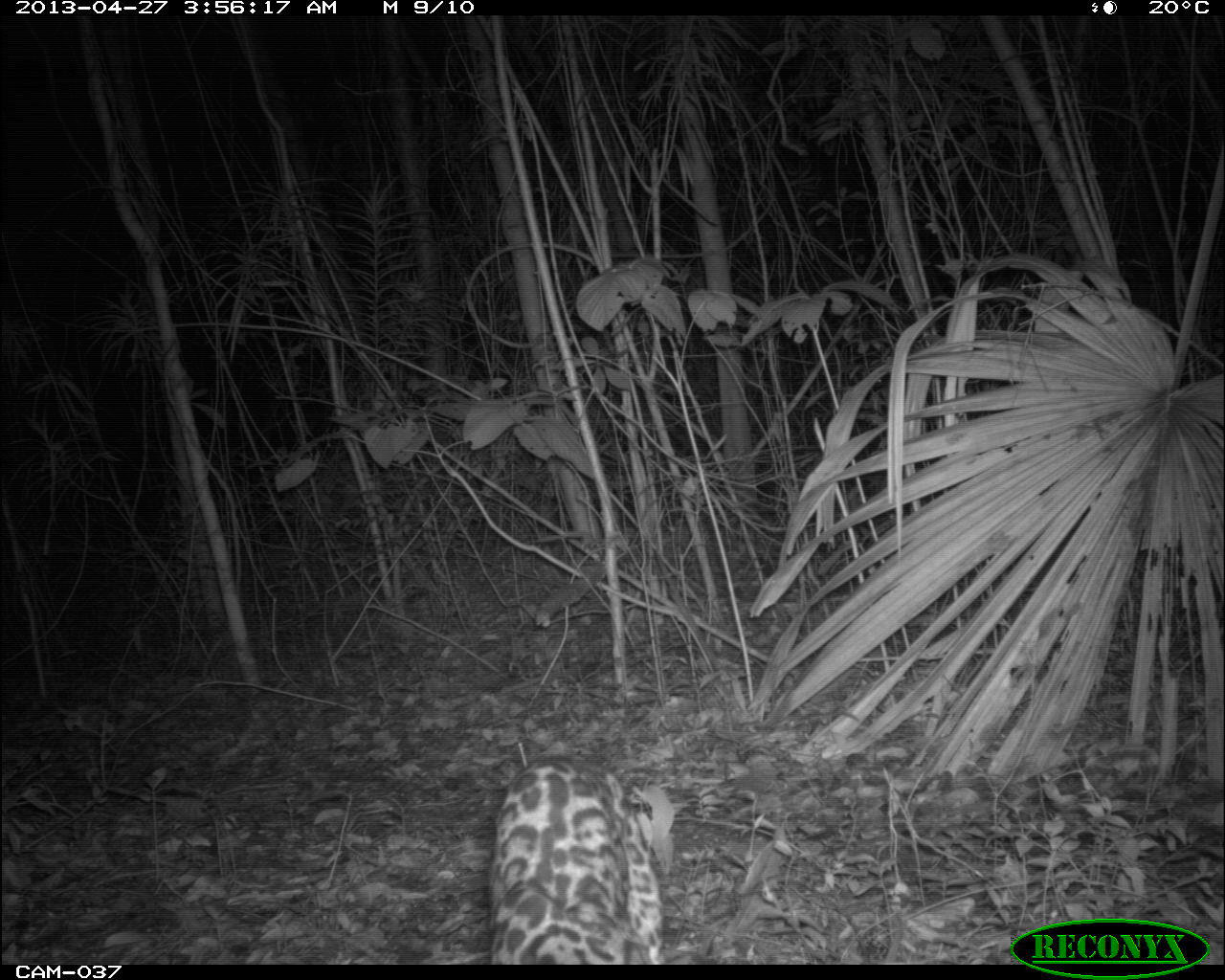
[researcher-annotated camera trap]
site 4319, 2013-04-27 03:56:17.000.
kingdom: Animalia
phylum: Chordata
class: Mammalia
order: Carnivora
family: Felidae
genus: Leopardus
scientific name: Leopardus pardalis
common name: ocelot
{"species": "Leopardus pardalis (ocelot)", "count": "1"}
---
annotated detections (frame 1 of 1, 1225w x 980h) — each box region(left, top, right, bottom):
leopardus pardalis: region(494, 756, 662, 963)